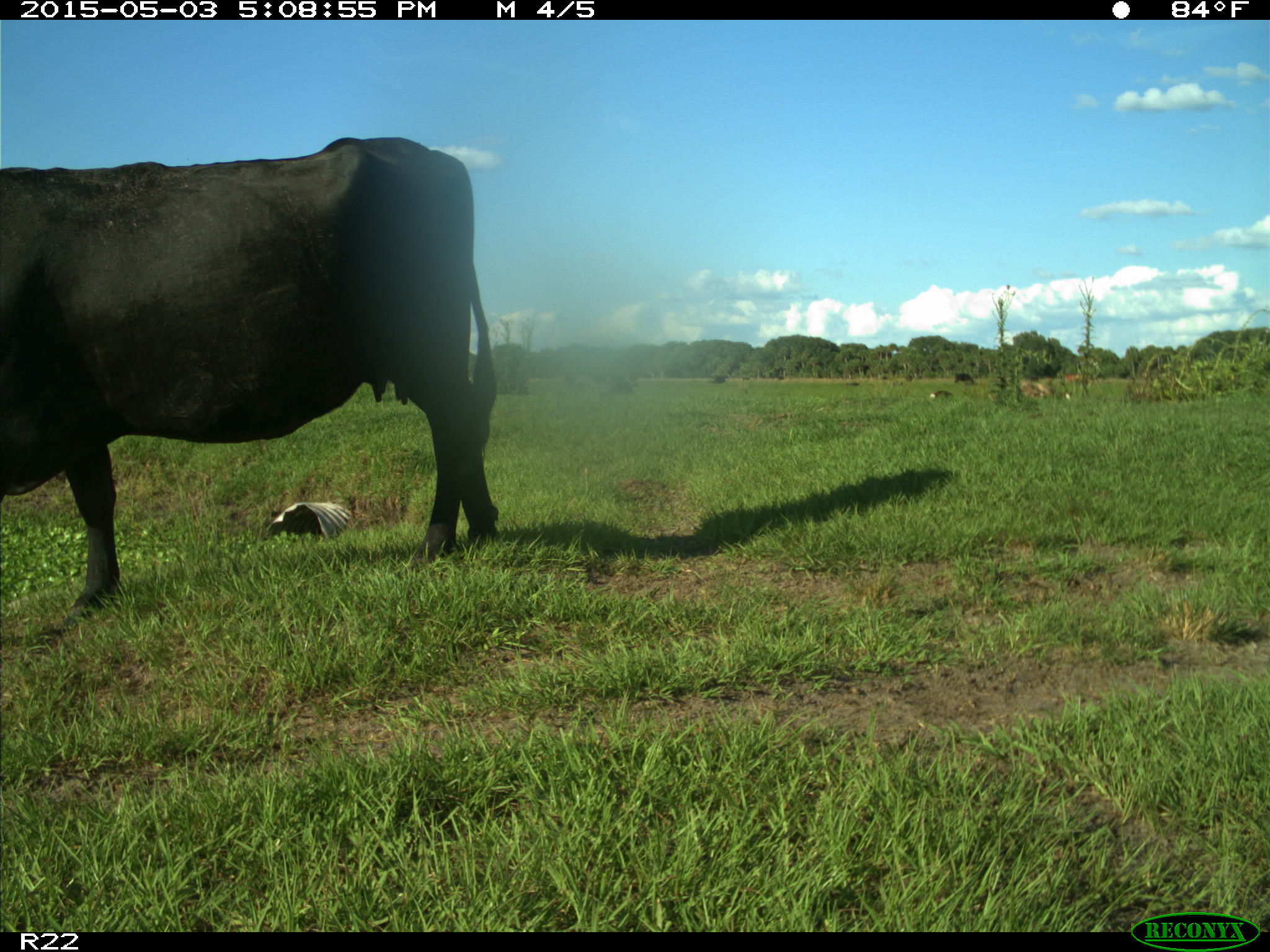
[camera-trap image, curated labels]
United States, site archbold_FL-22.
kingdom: Animalia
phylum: Chordata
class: Mammalia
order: Artiodactyla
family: Bovidae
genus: Bos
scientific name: Bos taurus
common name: domestic cow